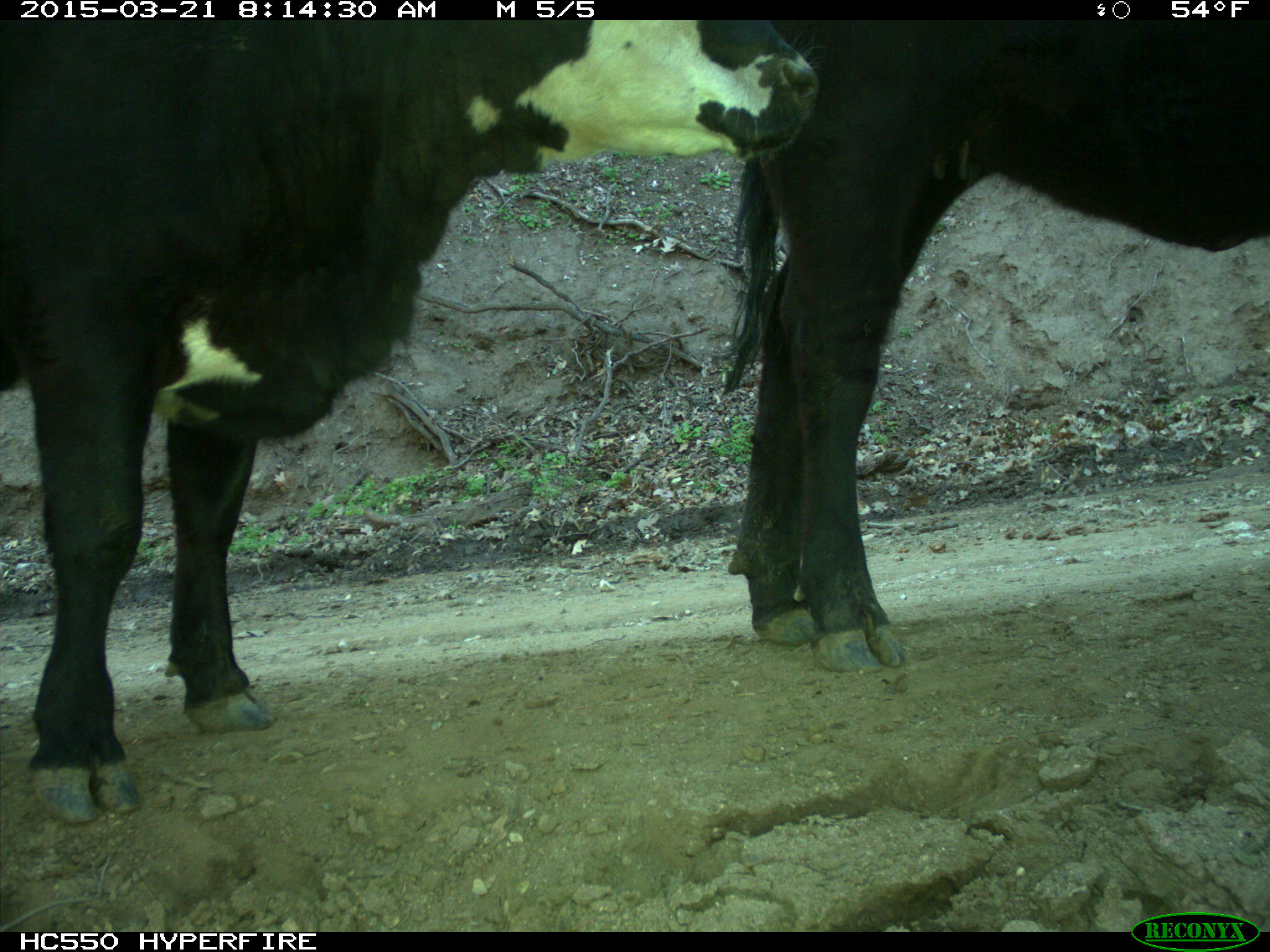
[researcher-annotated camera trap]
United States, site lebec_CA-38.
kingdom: Animalia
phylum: Chordata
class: Mammalia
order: Artiodactyla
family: Bovidae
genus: Bos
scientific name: Bos taurus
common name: domestic cow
Bos taurus (domestic cow).